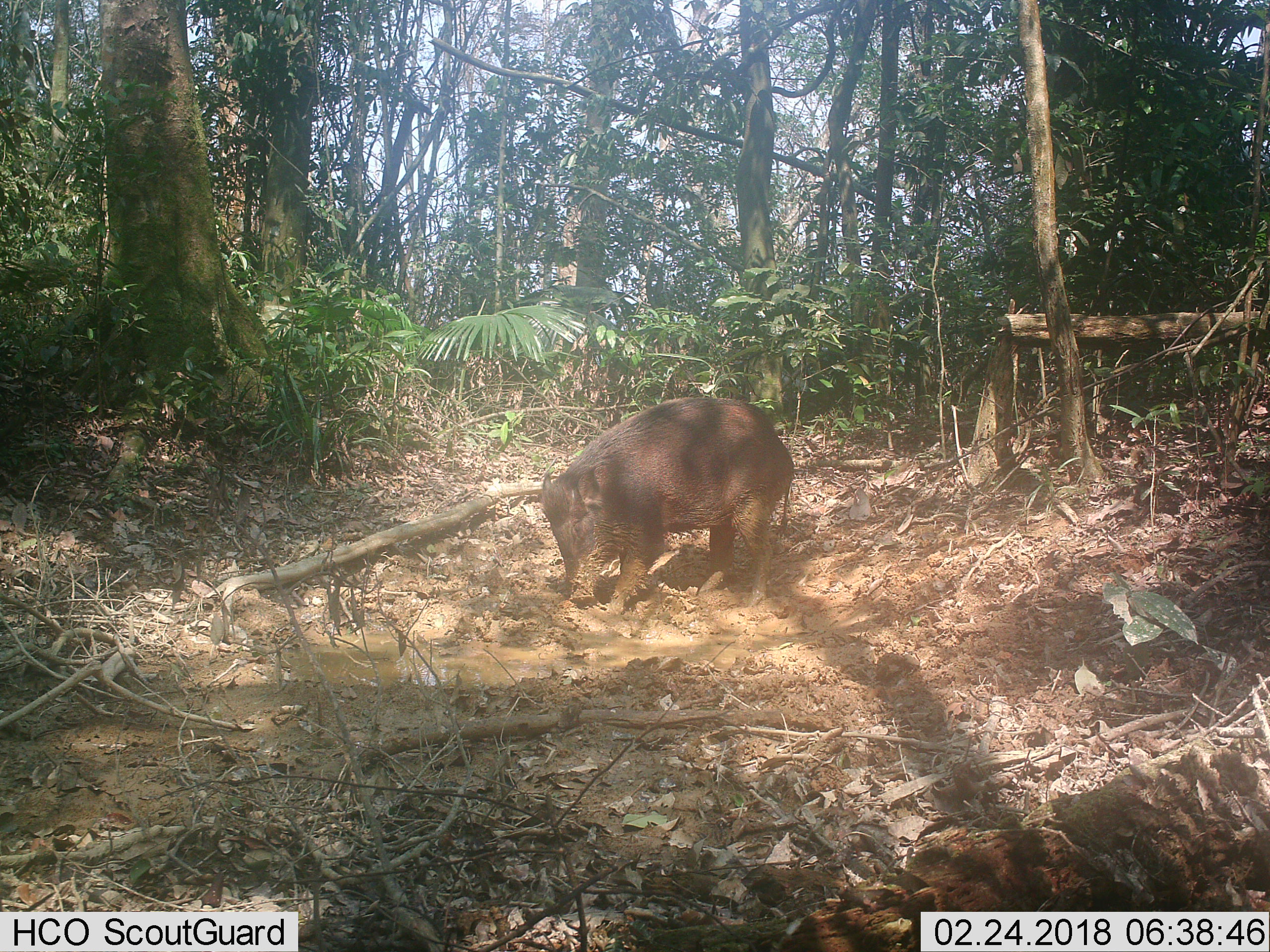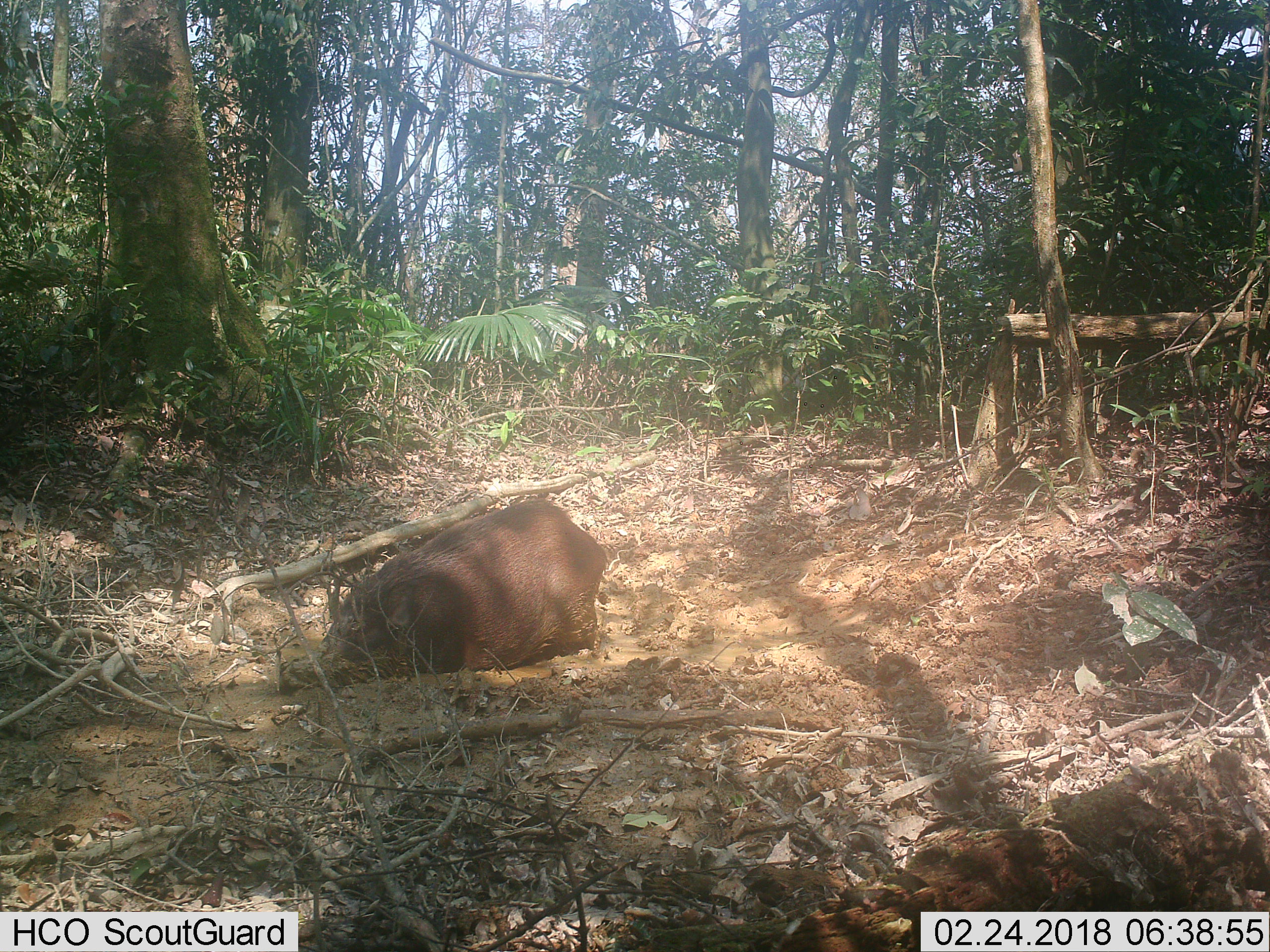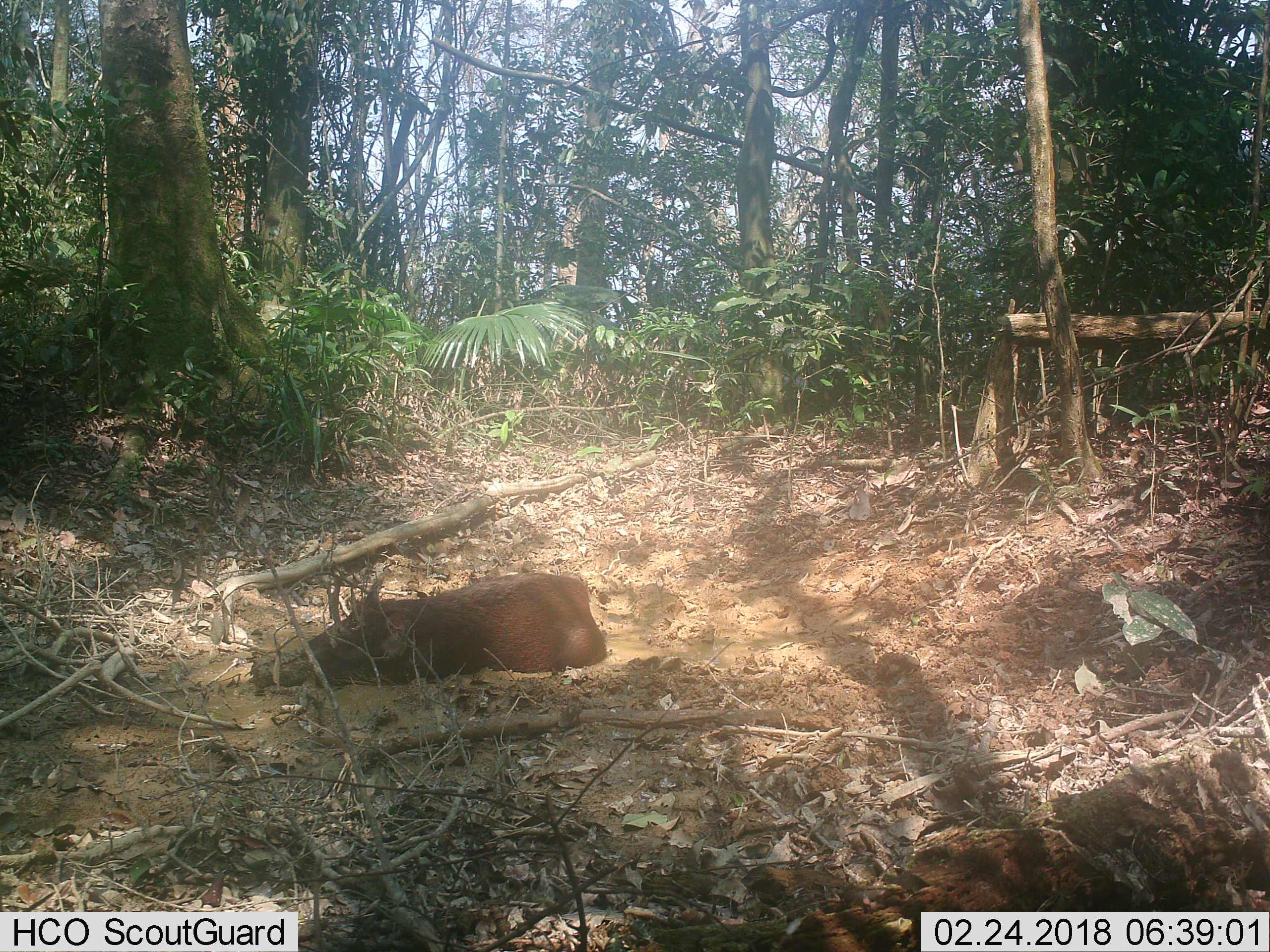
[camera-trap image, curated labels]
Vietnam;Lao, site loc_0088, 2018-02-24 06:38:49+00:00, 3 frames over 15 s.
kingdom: Animalia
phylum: Chordata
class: Mammalia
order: Artiodactyla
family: Suidae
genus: Sus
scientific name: Sus scrofa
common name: eurasian wild pig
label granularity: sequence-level